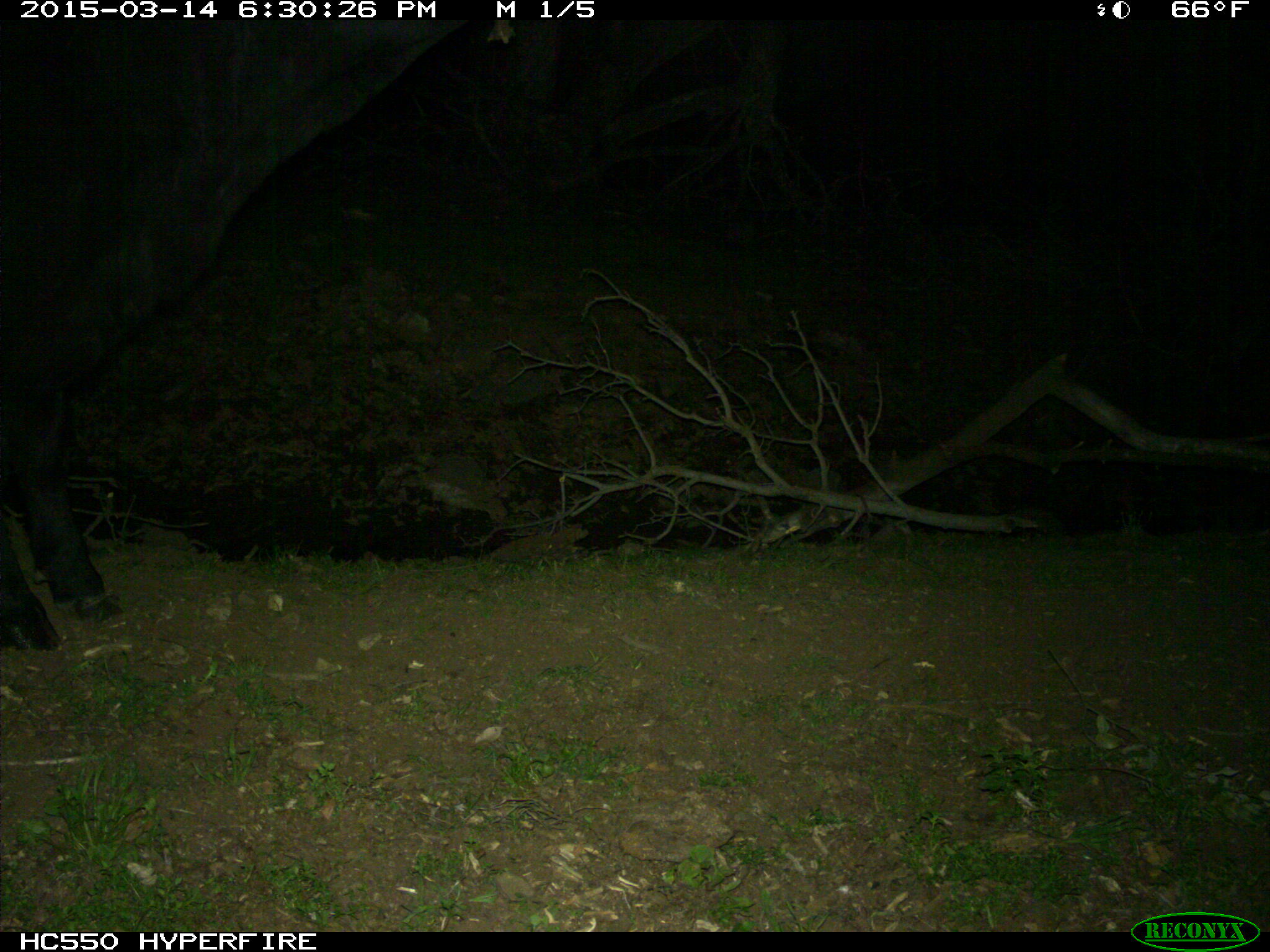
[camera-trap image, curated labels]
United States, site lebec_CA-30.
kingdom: Animalia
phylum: Chordata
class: Mammalia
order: Artiodactyla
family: Bovidae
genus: Bos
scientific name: Bos taurus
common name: domestic cow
Bos taurus (domestic cow).